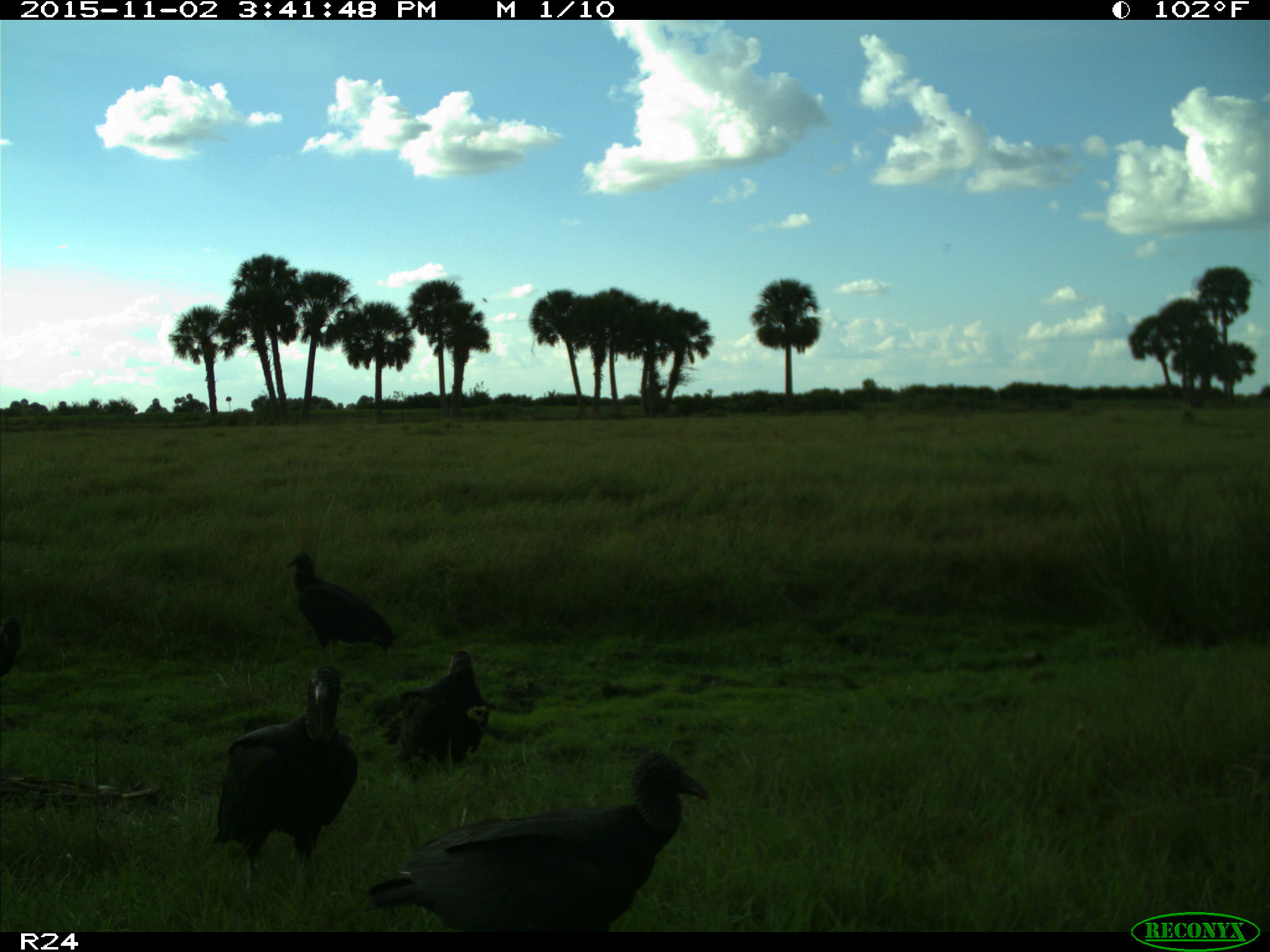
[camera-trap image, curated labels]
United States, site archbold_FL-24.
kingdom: Animalia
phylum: Chordata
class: Aves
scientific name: Aves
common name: birds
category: unidentified bird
Unidentified bird (birds) (Aves).